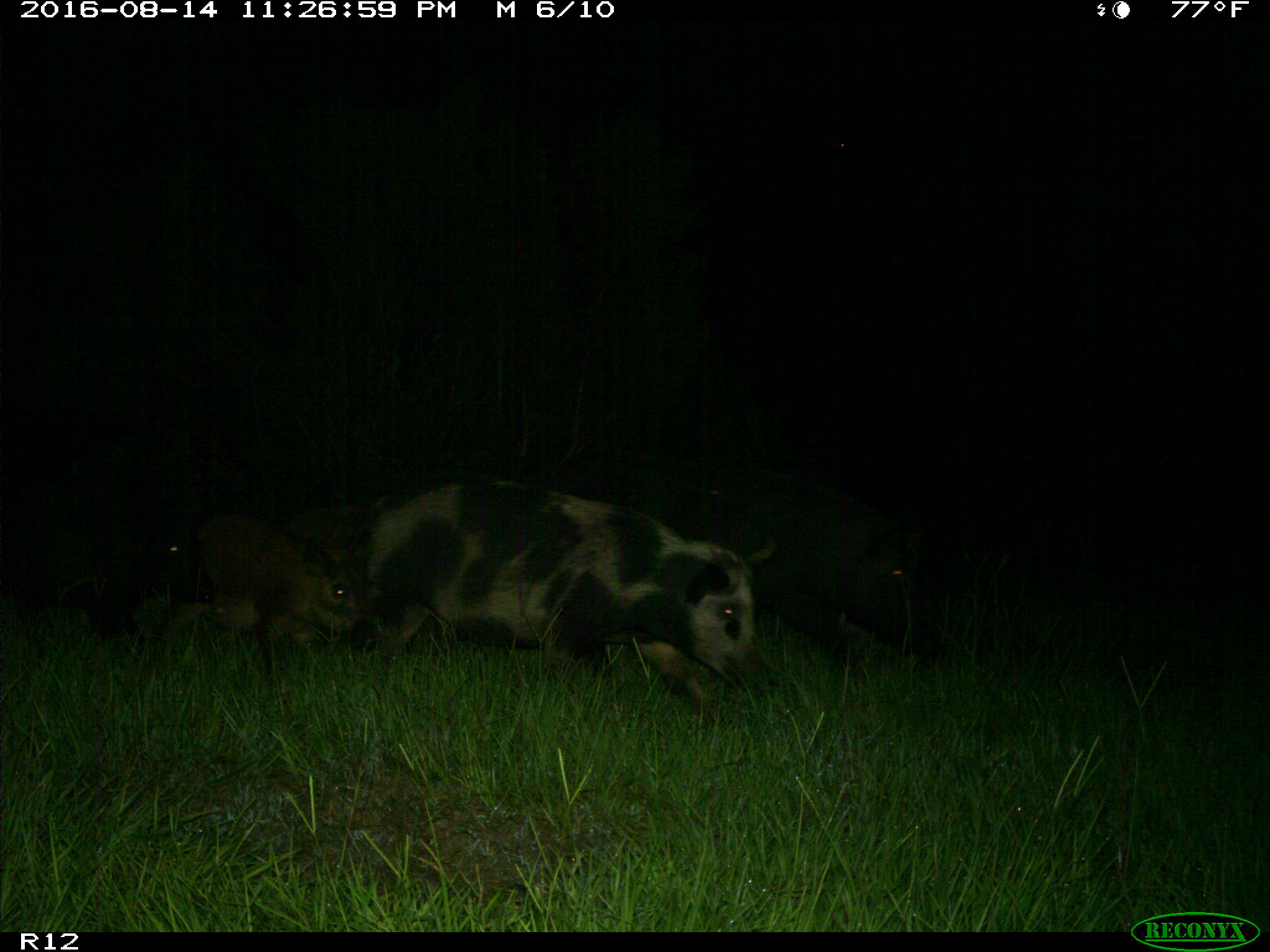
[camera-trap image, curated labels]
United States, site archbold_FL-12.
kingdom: Animalia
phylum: Chordata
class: Mammalia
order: Artiodactyla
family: Suidae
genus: Sus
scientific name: Sus scrofa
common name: wild boar